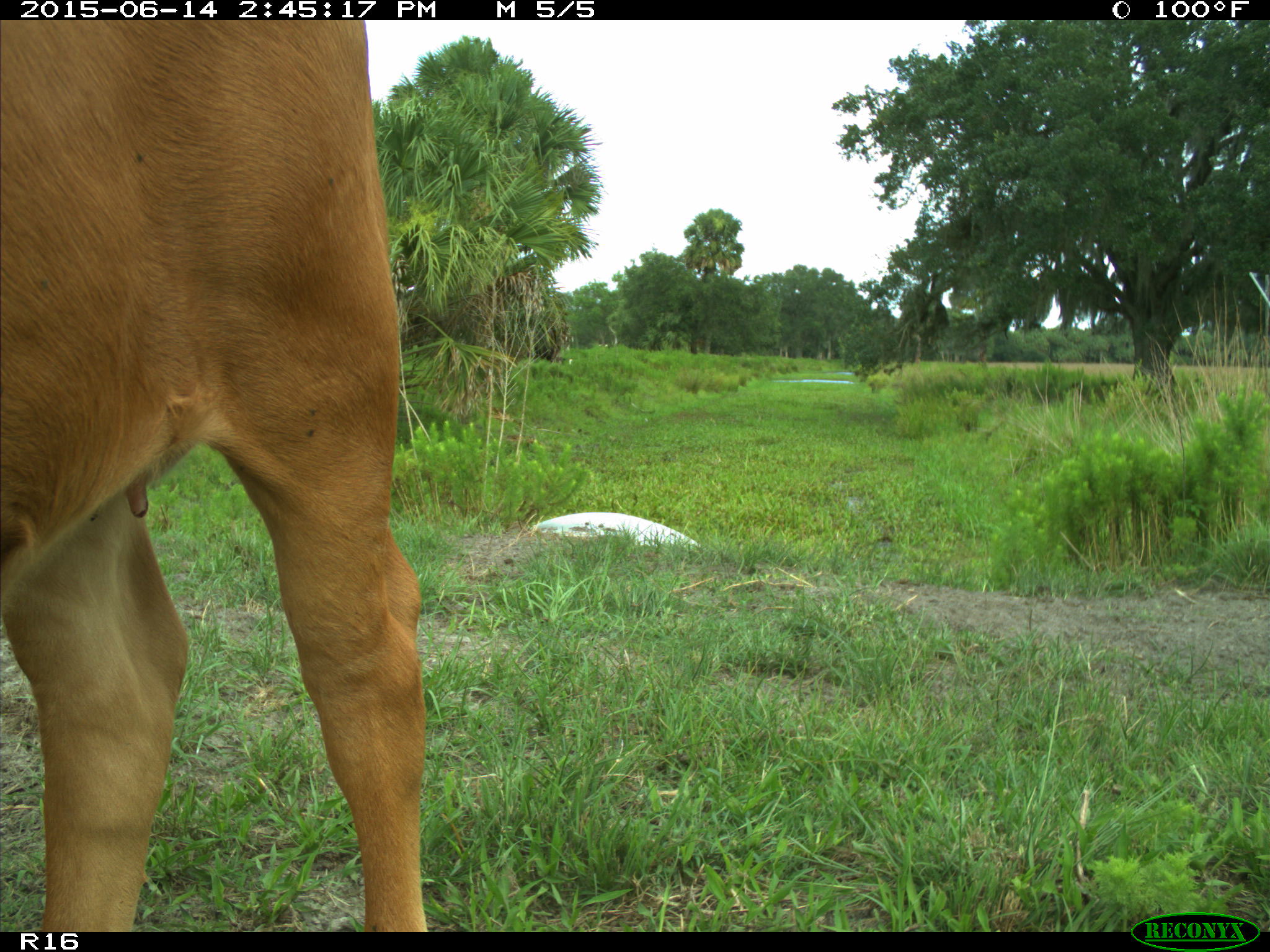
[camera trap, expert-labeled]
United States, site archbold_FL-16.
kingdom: Animalia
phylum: Chordata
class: Mammalia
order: Artiodactyla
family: Bovidae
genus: Bos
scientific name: Bos taurus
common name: domestic cow